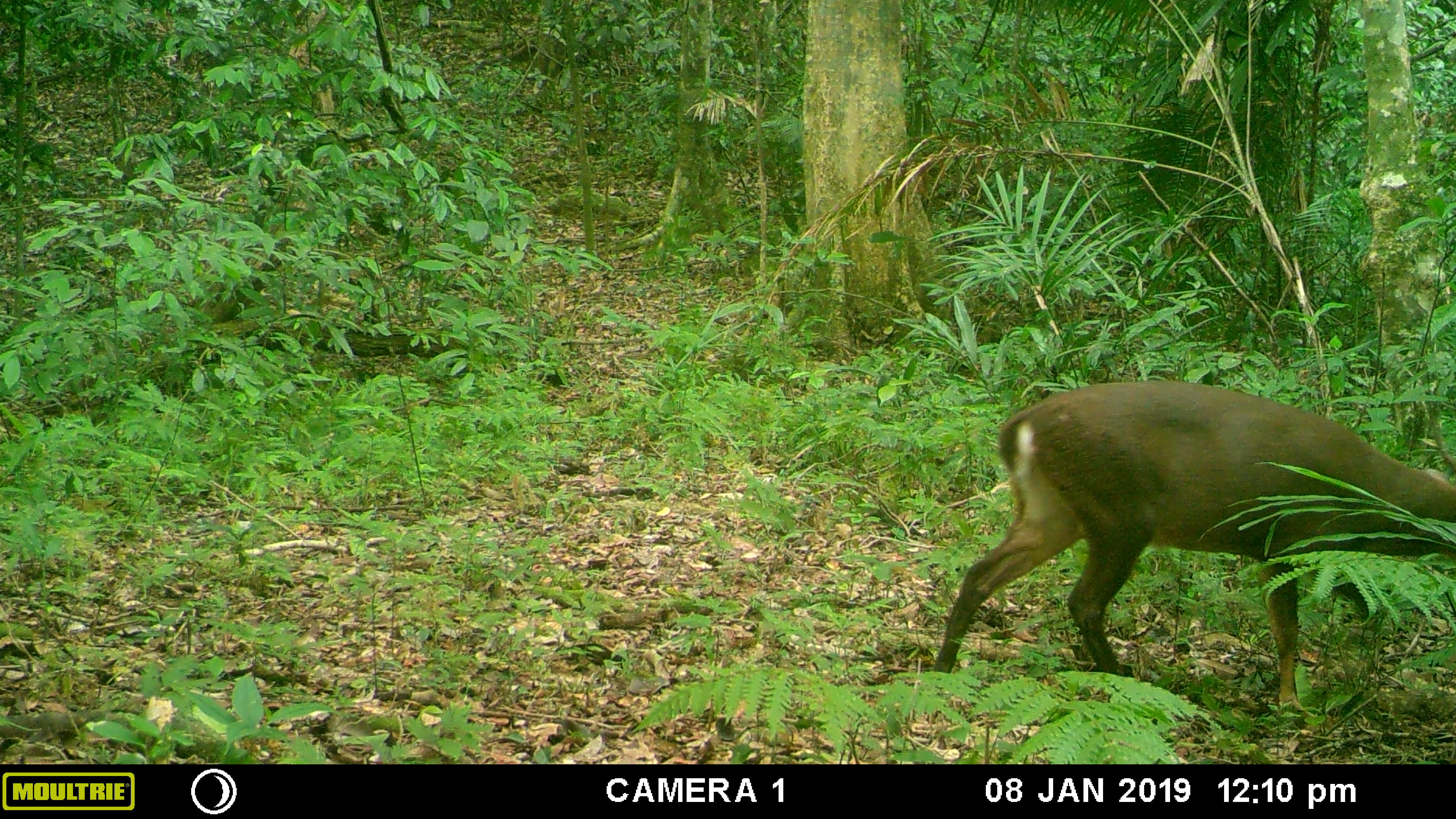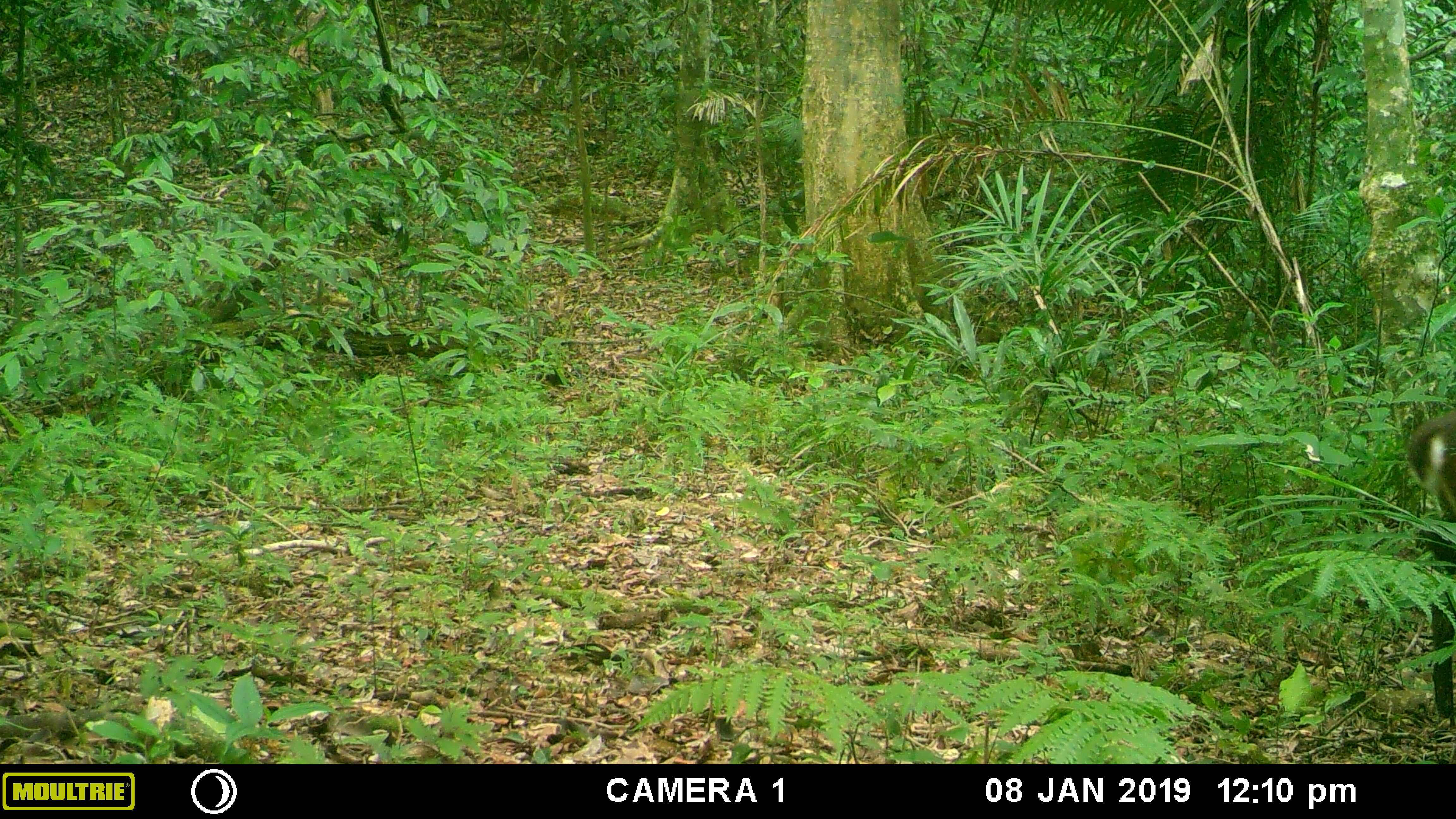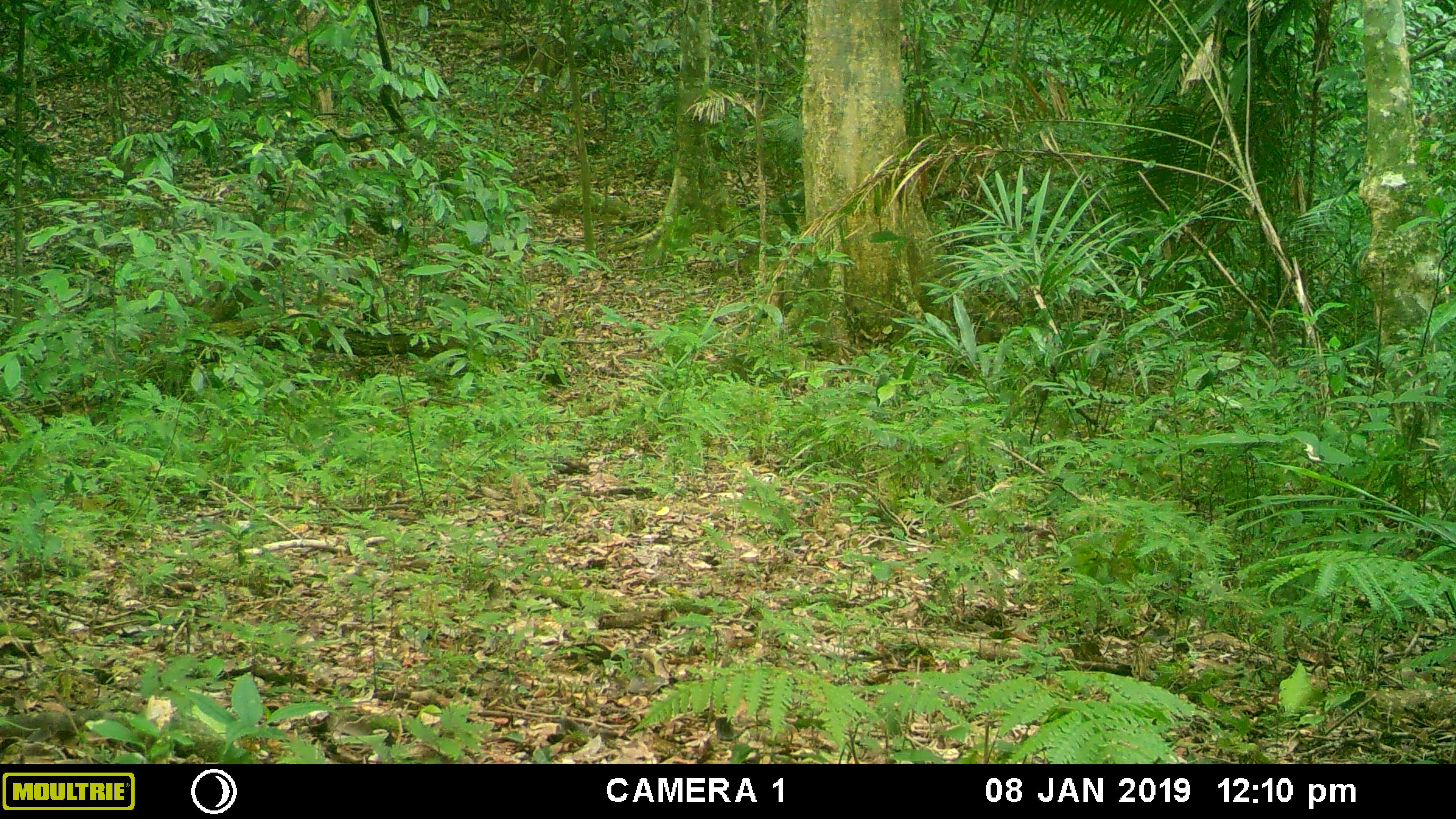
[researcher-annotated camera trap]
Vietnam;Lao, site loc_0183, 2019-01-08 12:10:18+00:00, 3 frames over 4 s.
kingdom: Animalia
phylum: Chordata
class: Mammalia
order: Artiodactyla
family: Cervidae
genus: Muntiacus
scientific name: Muntiacus vuquangensis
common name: large-antlered muntjac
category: large antlered muntjac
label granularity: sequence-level